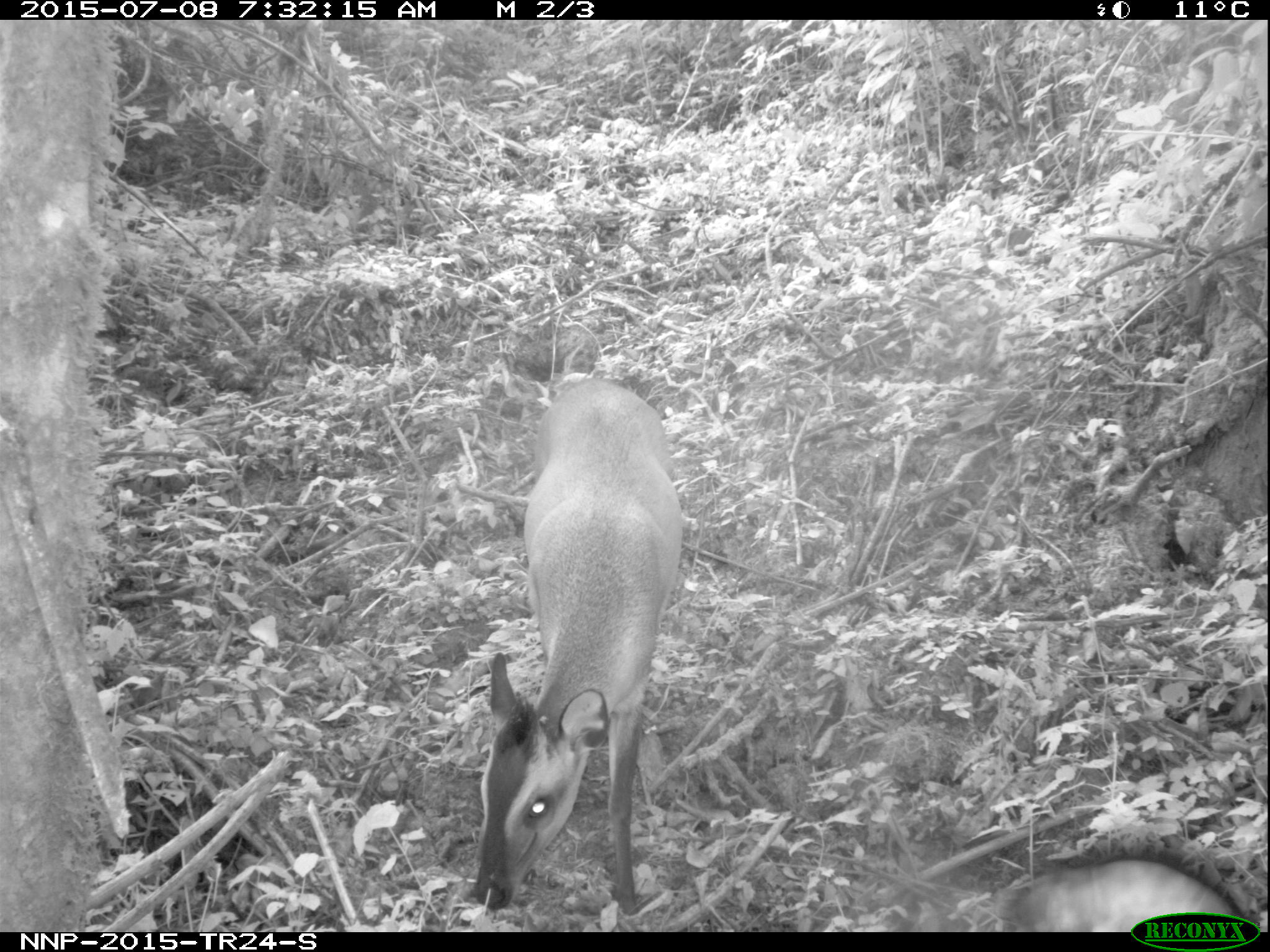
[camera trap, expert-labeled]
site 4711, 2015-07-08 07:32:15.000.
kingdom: Animalia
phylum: Chordata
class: Mammalia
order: Artiodactyla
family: Bovidae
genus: Cephalophus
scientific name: Cephalophus nigrifrons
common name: black-fronted duiker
Cephalophus nigrifrons (black-fronted duiker), count 1.